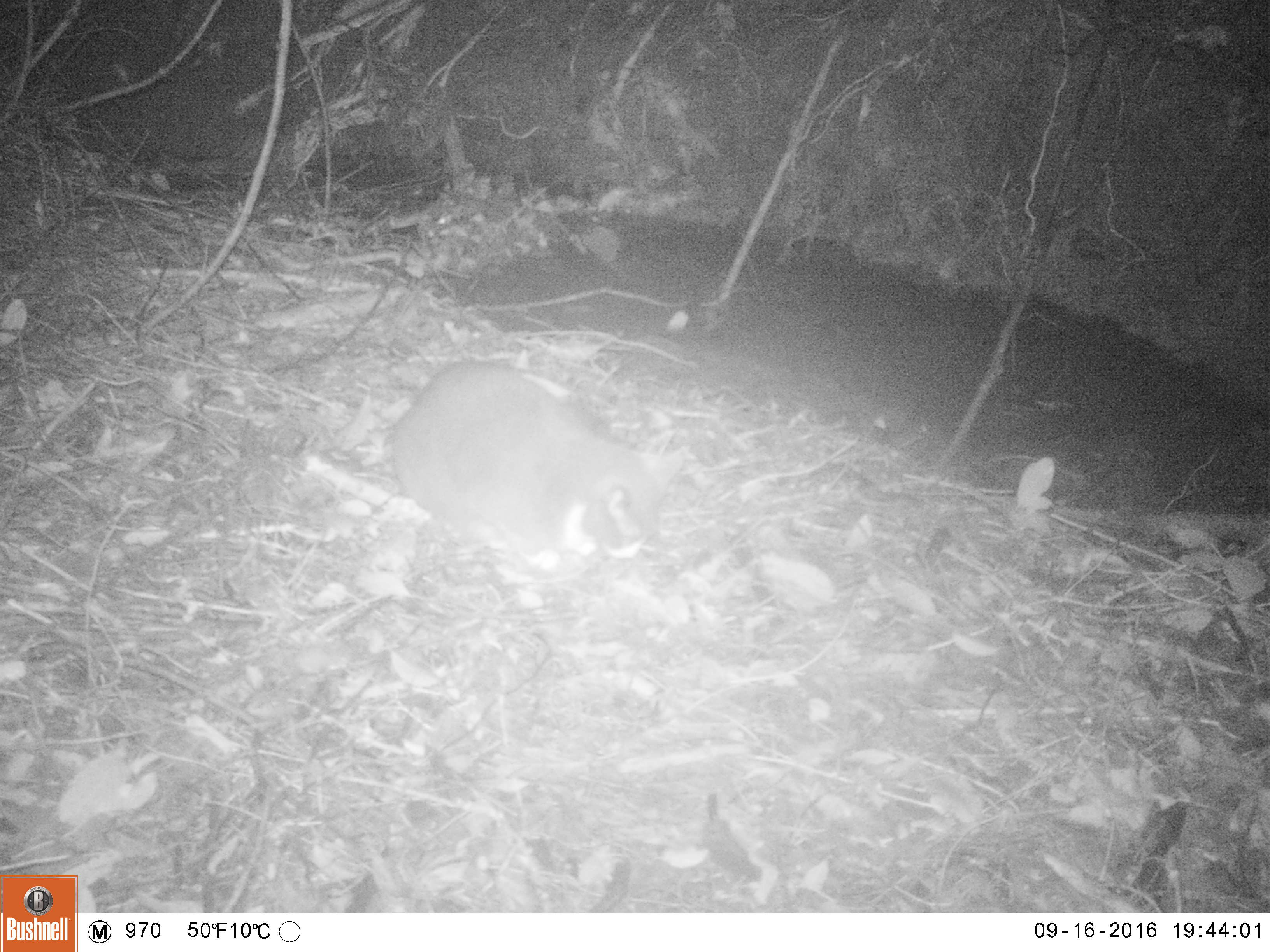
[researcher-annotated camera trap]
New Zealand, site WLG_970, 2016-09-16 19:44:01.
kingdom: Animalia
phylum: Chordata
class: Mammalia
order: Carnivora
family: Felidae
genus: Felis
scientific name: Felis catus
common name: domestic cat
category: cat